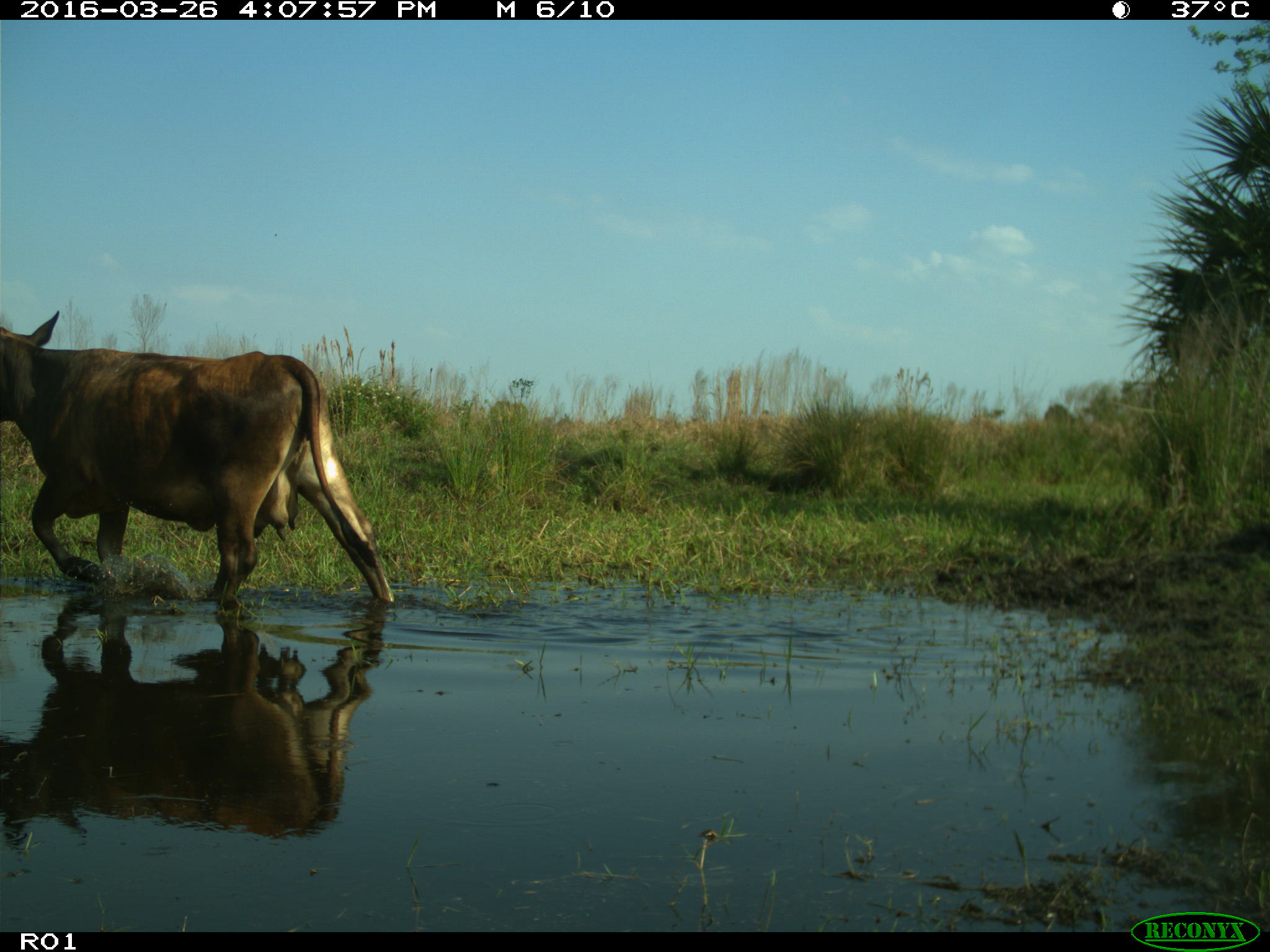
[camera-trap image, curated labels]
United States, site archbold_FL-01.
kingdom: Animalia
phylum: Chordata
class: Mammalia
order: Artiodactyla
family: Bovidae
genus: Bos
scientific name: Bos taurus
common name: domestic cow